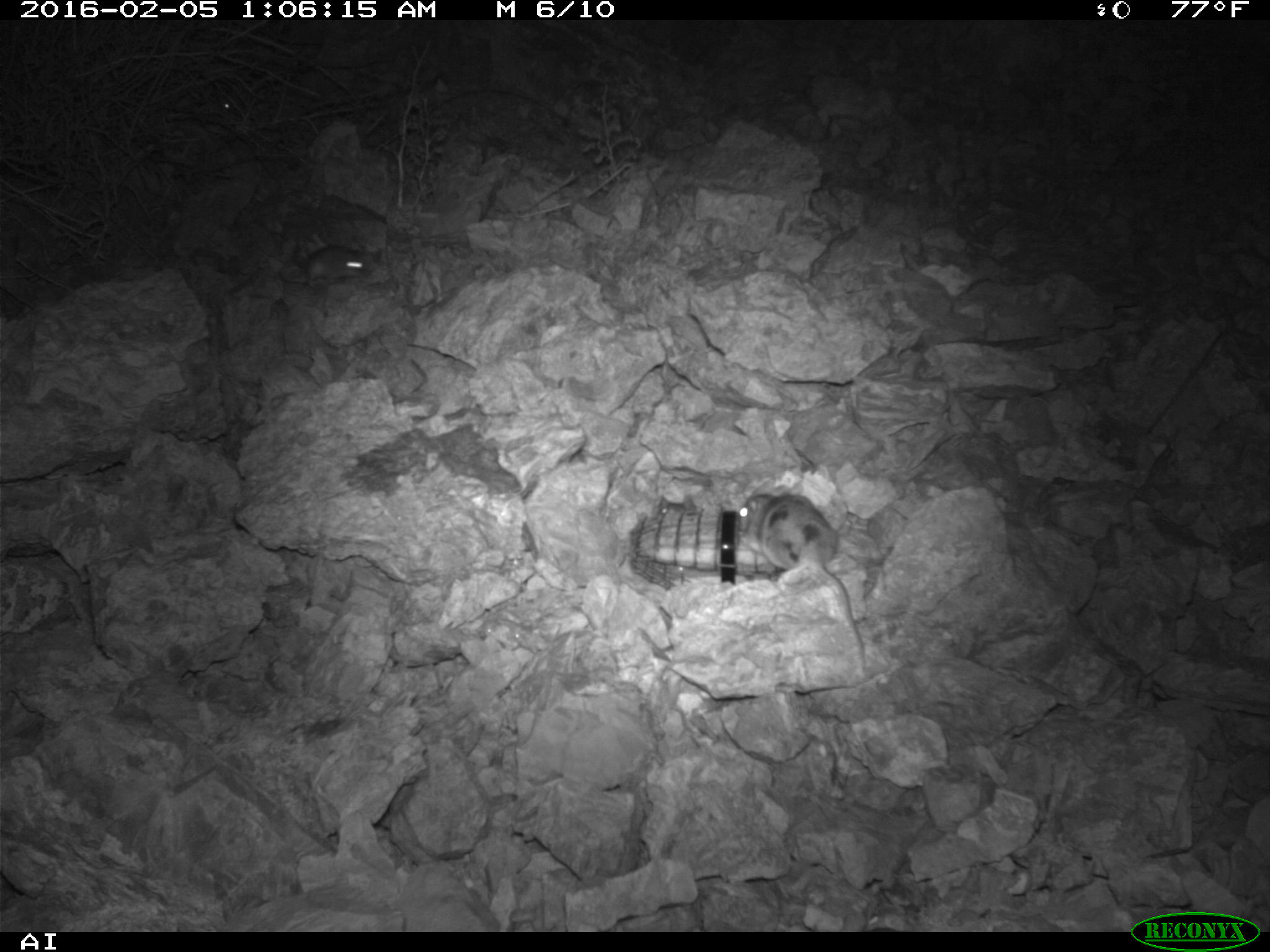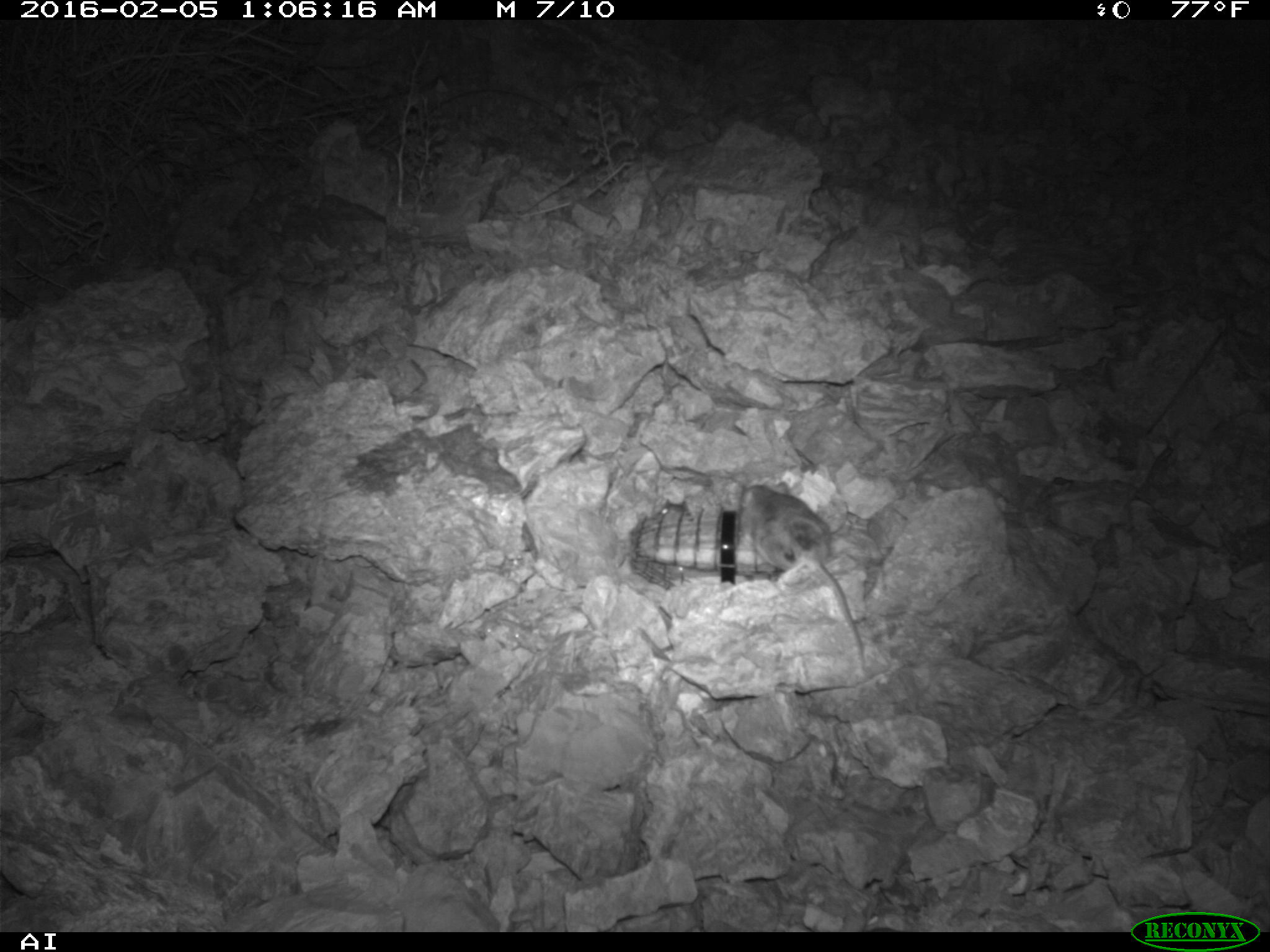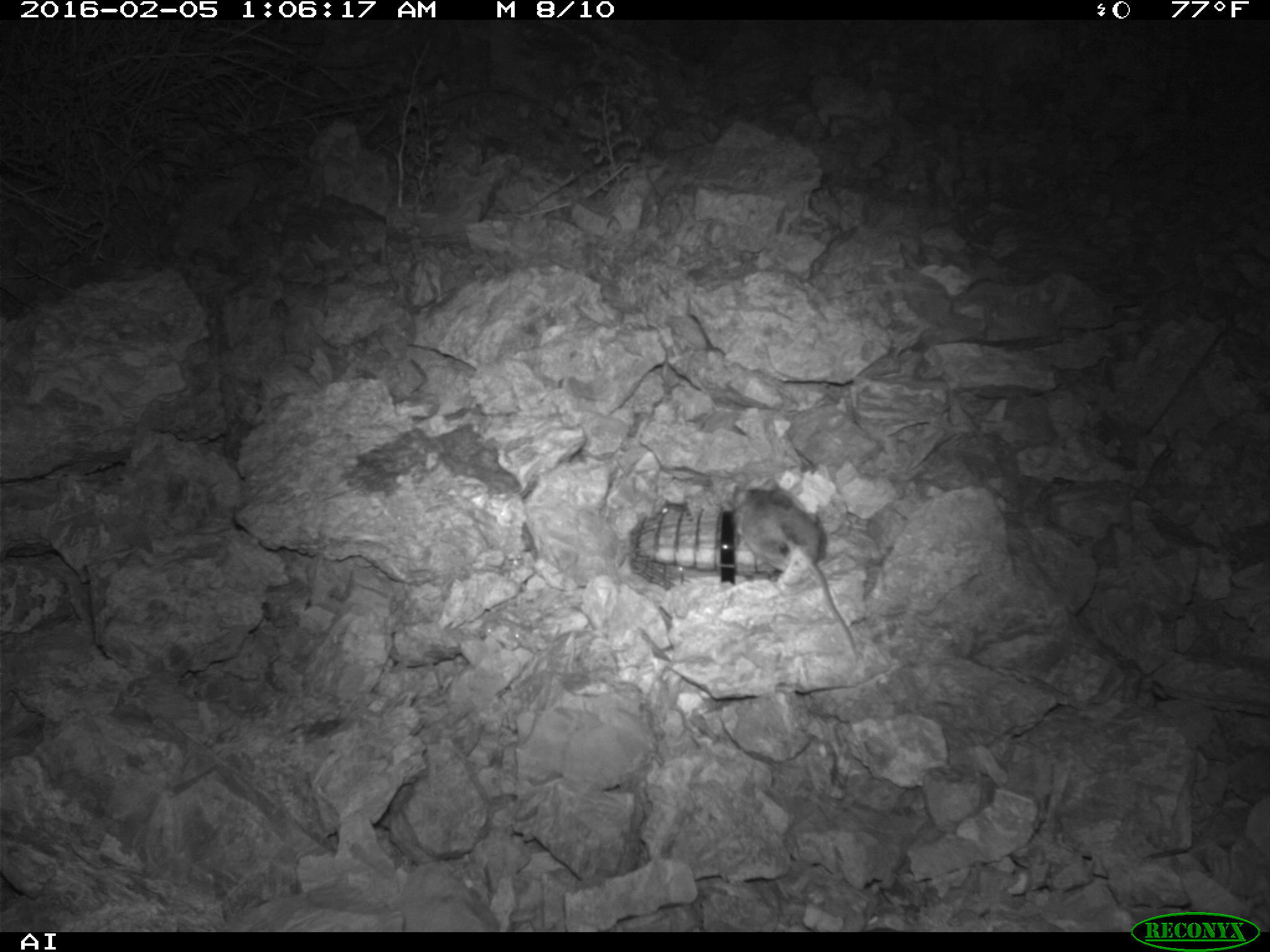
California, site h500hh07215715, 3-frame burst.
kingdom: Animalia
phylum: Chordata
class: Mammalia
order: Rodentia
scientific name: Rodentia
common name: rodent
Rodent (Rodentia).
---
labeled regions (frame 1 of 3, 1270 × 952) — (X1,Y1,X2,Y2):
rodent: (735,491,865,676); (286,245,373,290); (221,99,237,112)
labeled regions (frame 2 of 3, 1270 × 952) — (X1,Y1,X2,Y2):
rodent: (741,482,865,671)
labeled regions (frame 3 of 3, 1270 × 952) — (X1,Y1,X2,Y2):
rodent: (732,477,854,651); (655,499,692,517)